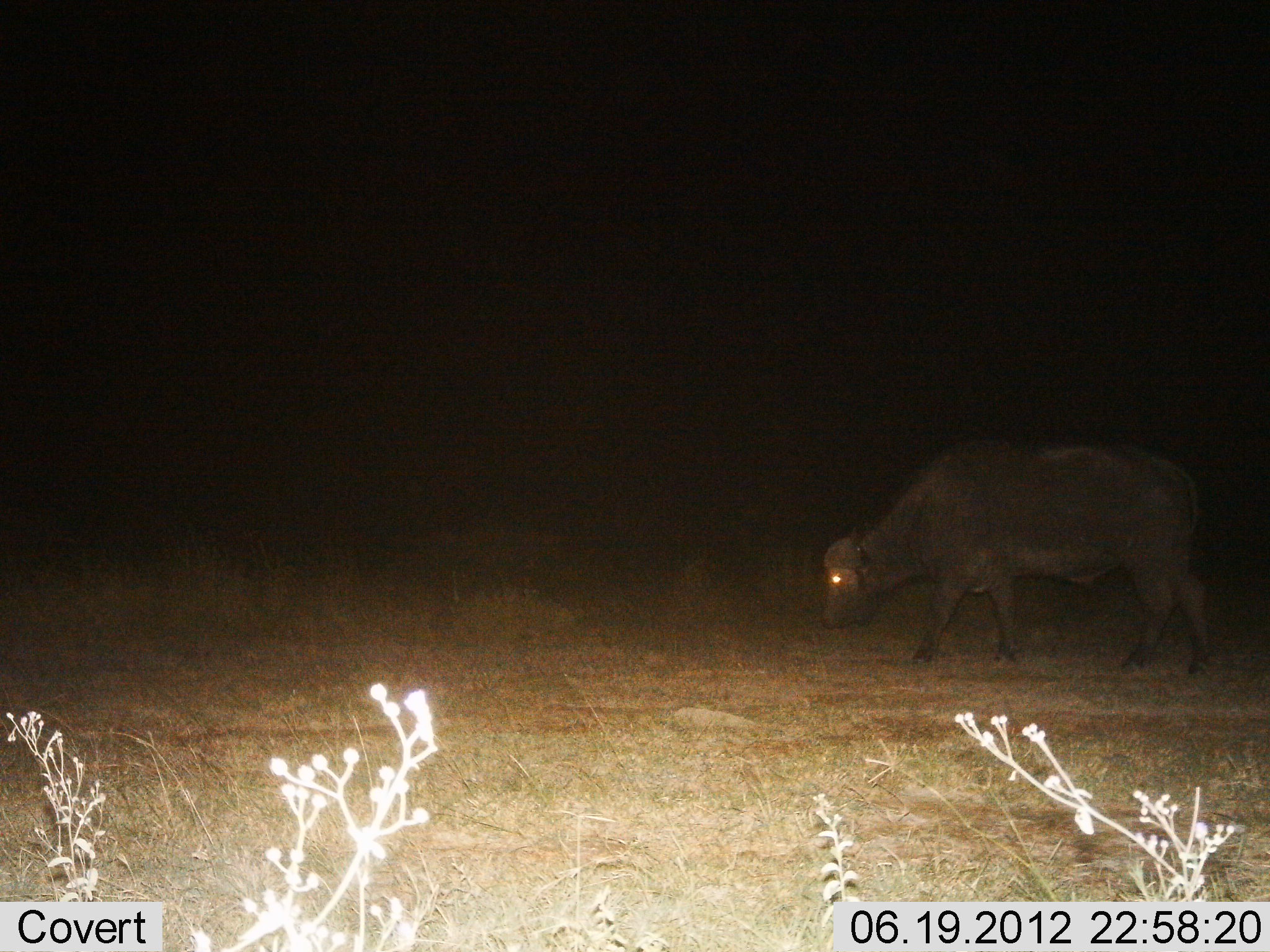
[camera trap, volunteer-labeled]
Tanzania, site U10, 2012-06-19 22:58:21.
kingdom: Animalia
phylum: Chordata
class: Mammalia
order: Artiodactyla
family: Bovidae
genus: Syncerus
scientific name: Syncerus caffer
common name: cape buffalo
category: buffalo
Buffalo (cape buffalo) (Syncerus caffer), count 1. Behavior (volunteer vote fractions): standing 20%, resting 0%, moving 70%, interacting 0%. Young present (vote fraction): 0%. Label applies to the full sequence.